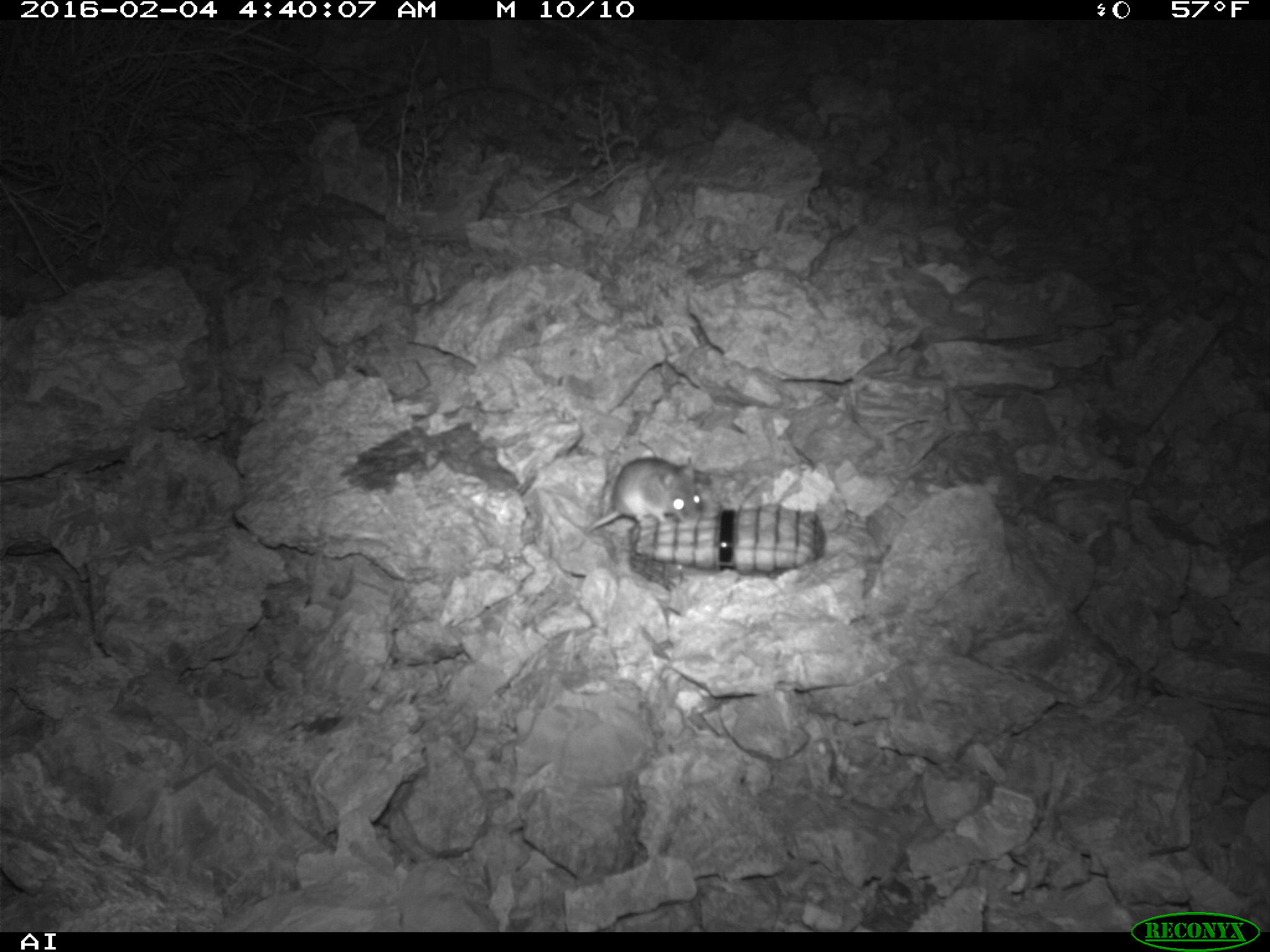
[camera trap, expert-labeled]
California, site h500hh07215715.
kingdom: Animalia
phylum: Chordata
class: Mammalia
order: Rodentia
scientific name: Rodentia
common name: rodent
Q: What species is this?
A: Rodent (Rodentia).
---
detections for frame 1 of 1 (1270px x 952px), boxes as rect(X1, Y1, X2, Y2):
rodent: rect(584, 458, 703, 535)